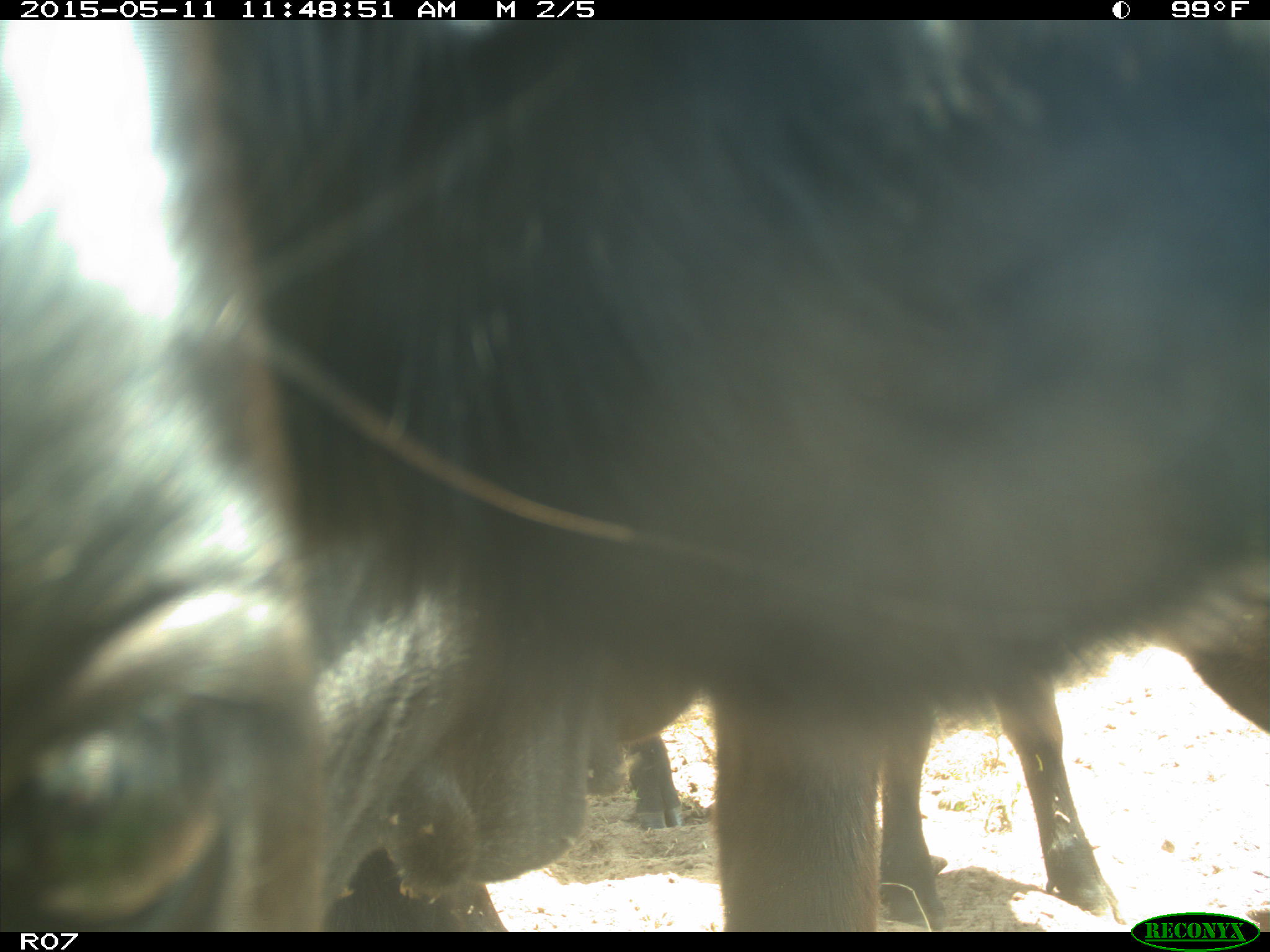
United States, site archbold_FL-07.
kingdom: Animalia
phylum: Chordata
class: Mammalia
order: Artiodactyla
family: Bovidae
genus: Bos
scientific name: Bos taurus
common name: domestic cow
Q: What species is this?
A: Bos taurus (domestic cow).